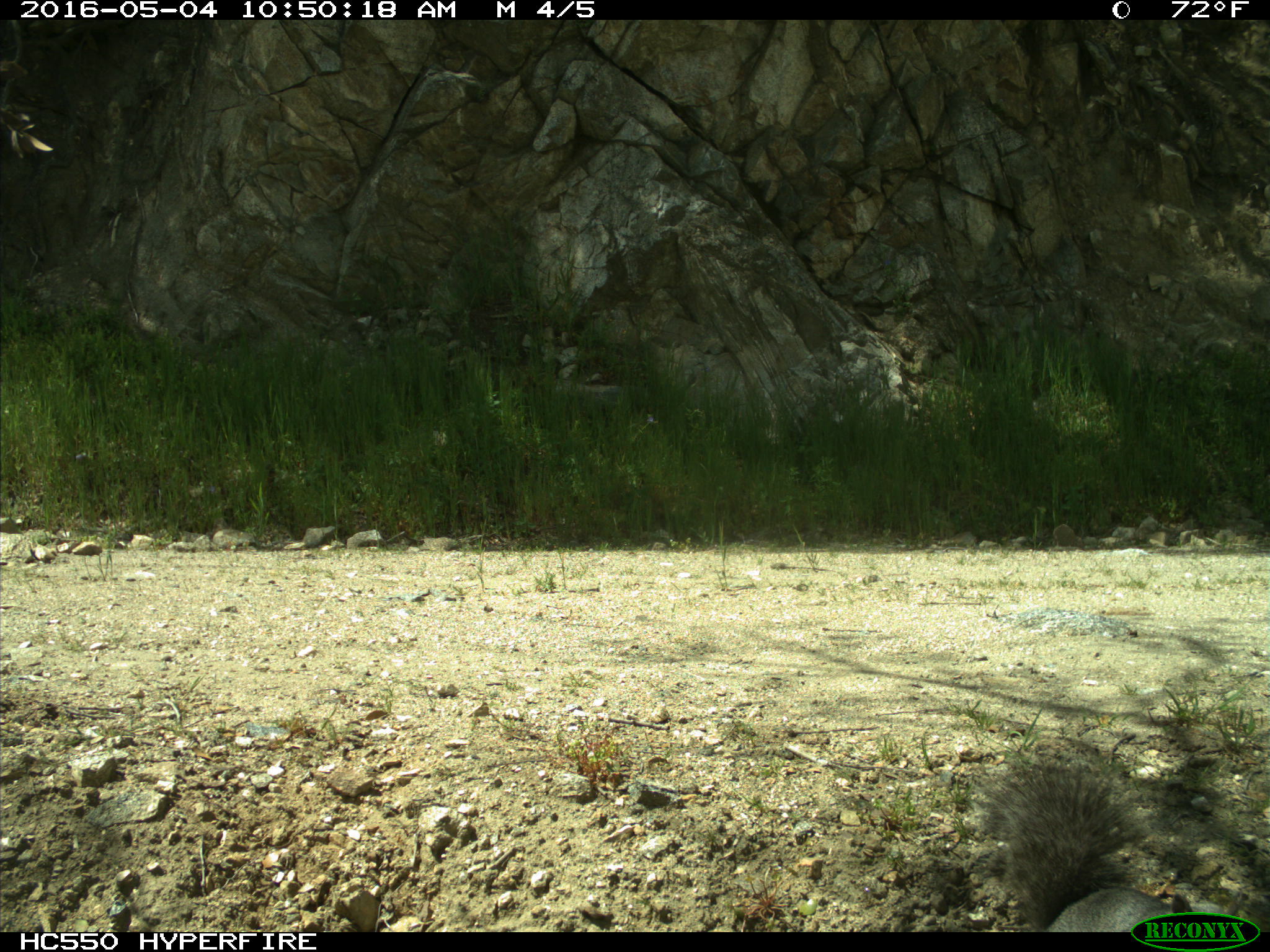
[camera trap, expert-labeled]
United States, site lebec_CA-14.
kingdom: Animalia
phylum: Chordata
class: Mammalia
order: Rodentia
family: Sciuridae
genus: Sciurus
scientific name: Sciurus carolinensis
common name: eastern gray squirrel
Sciurus carolinensis (eastern gray squirrel).